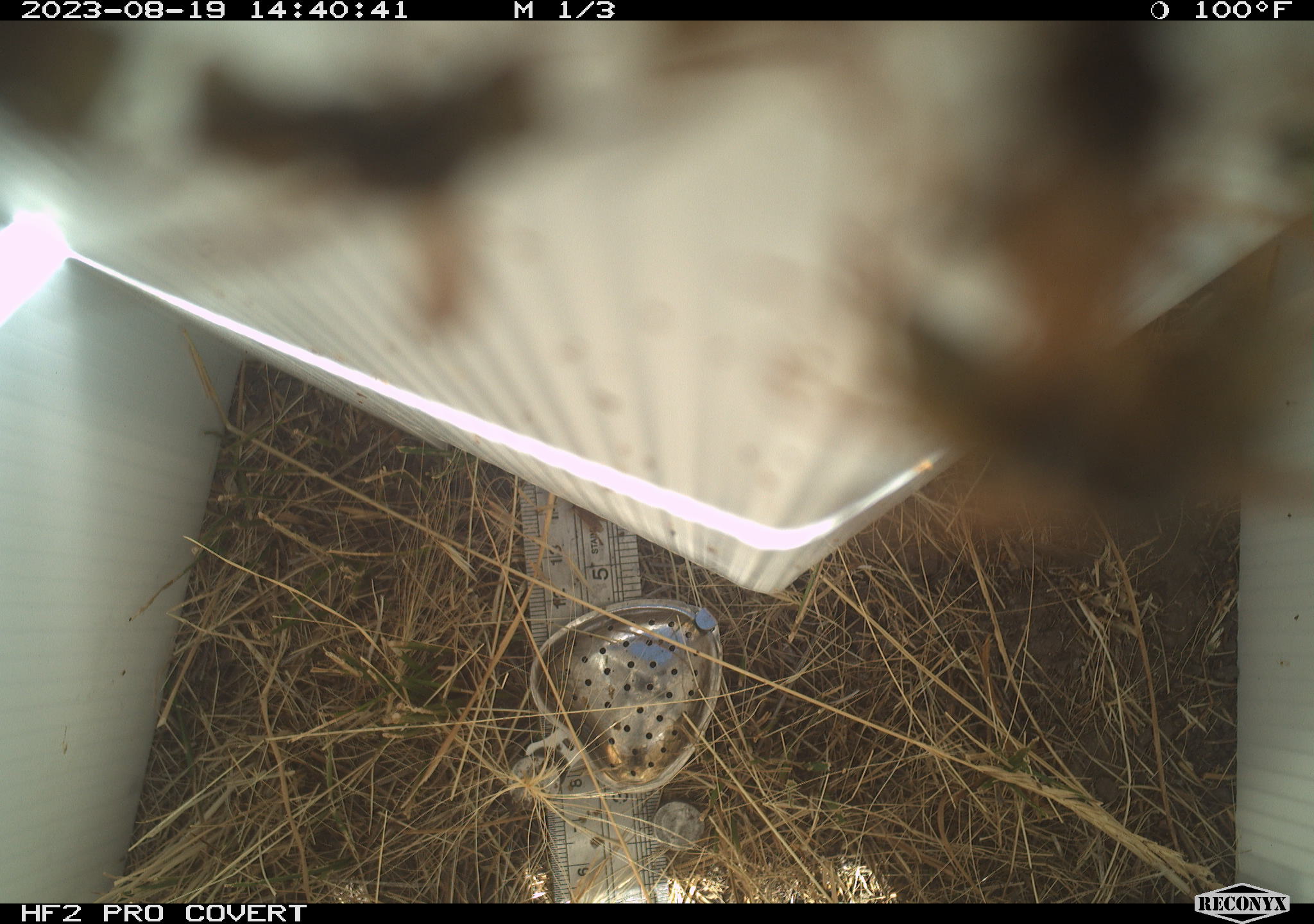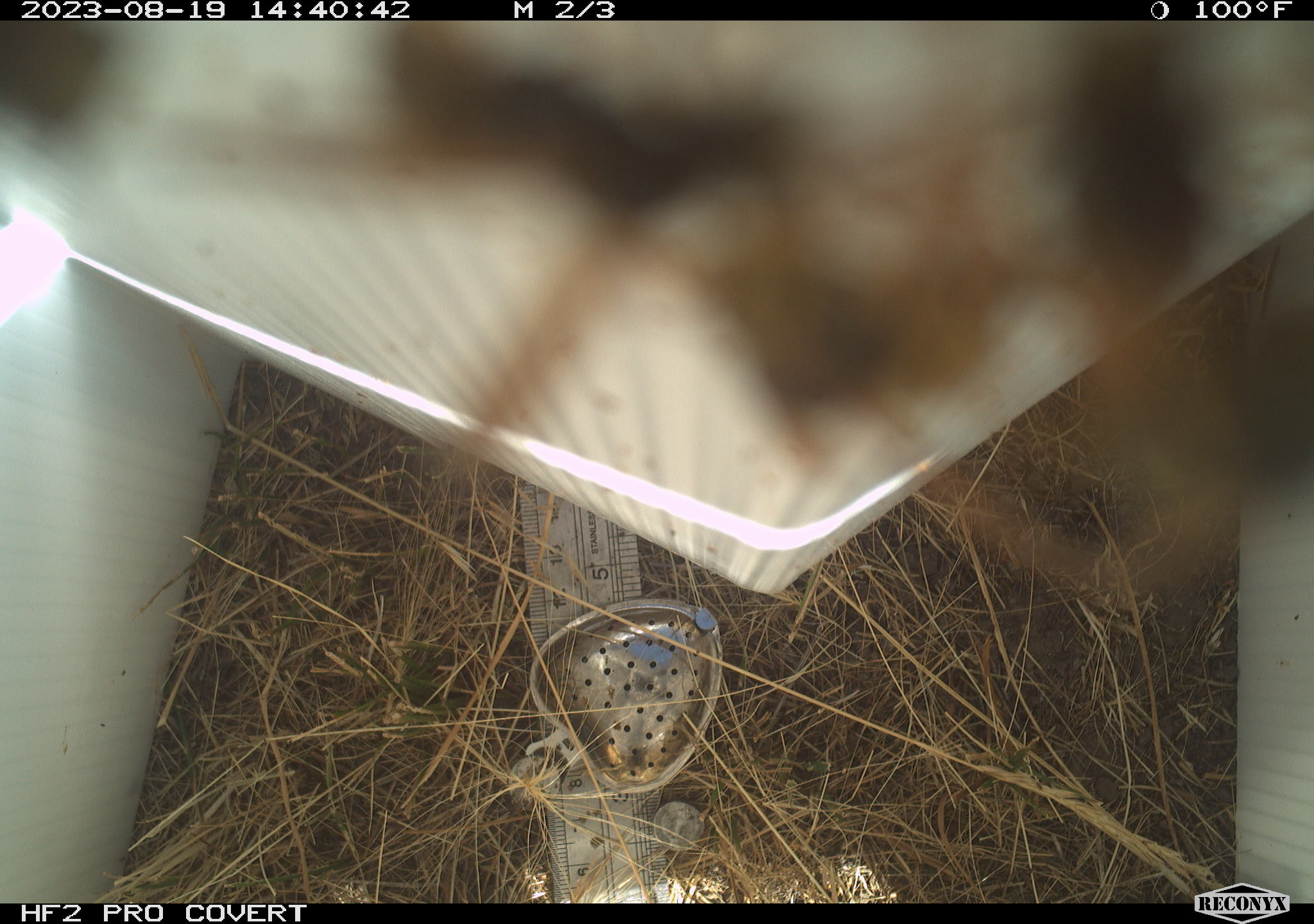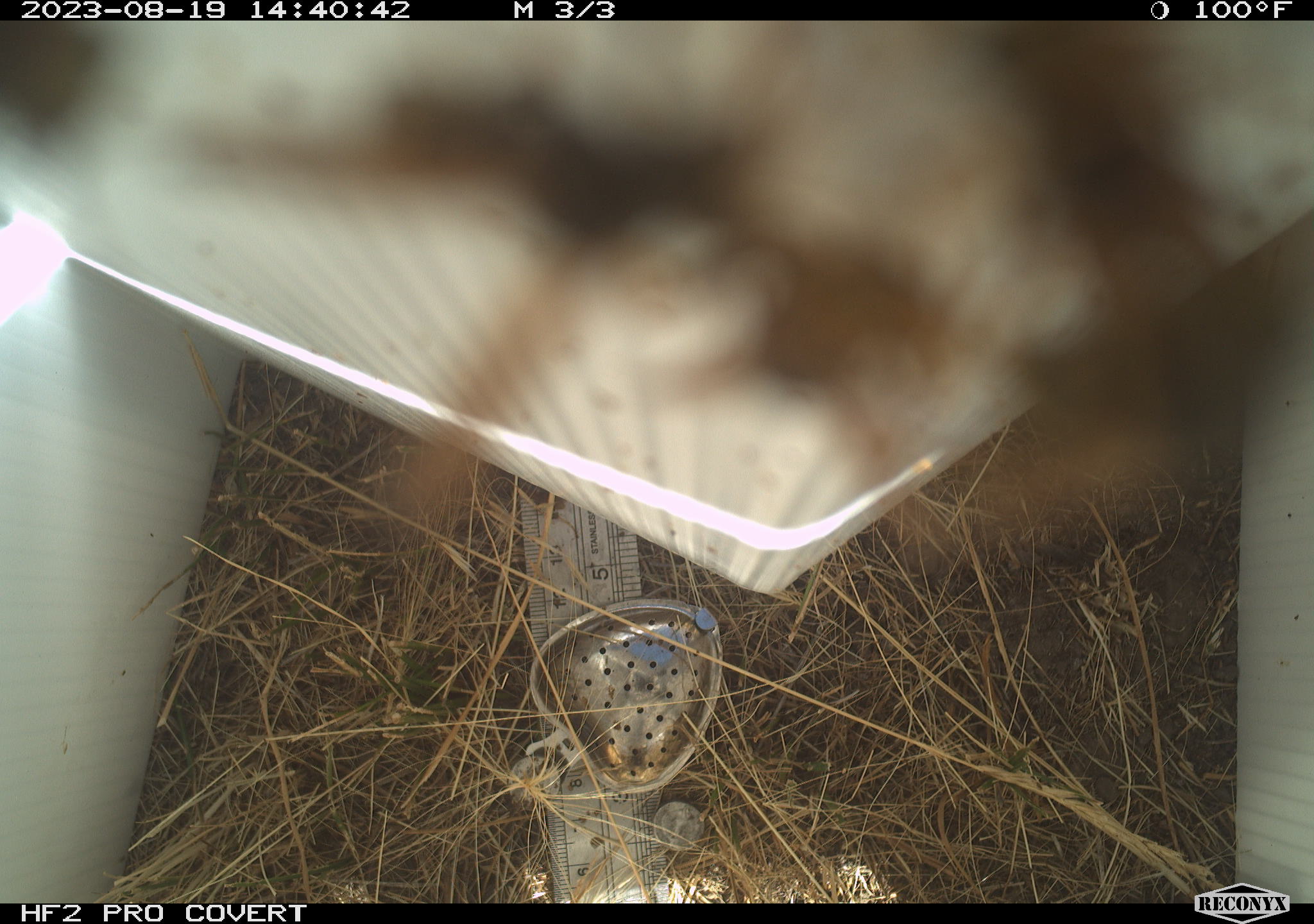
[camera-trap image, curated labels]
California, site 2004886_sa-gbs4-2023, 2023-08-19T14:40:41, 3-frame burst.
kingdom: Animalia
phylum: Arthropoda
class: Insecta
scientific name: Insecta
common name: insect